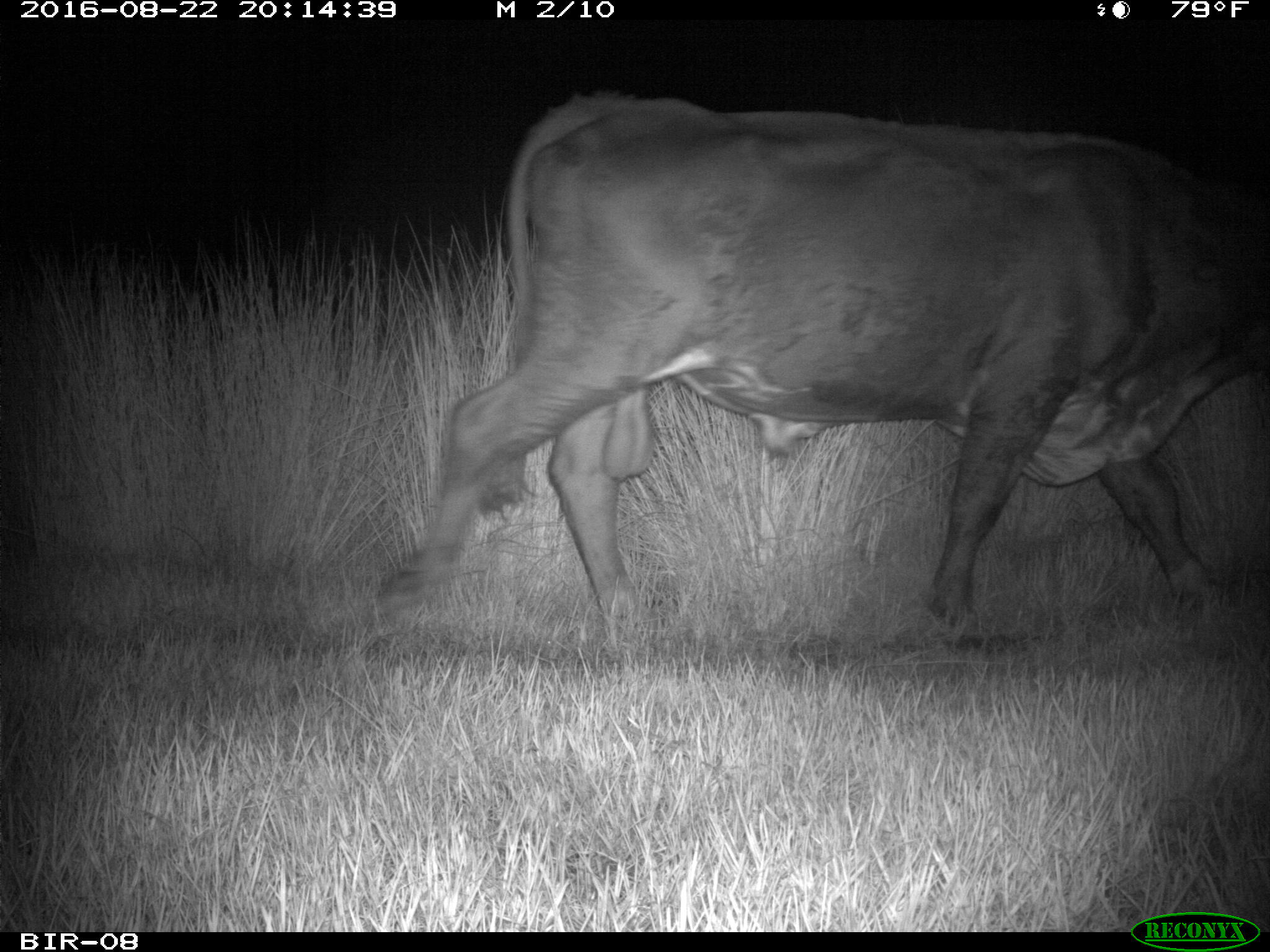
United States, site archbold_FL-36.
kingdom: Animalia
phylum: Chordata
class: Mammalia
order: Artiodactyla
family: Bovidae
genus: Bos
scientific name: Bos taurus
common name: domestic cow